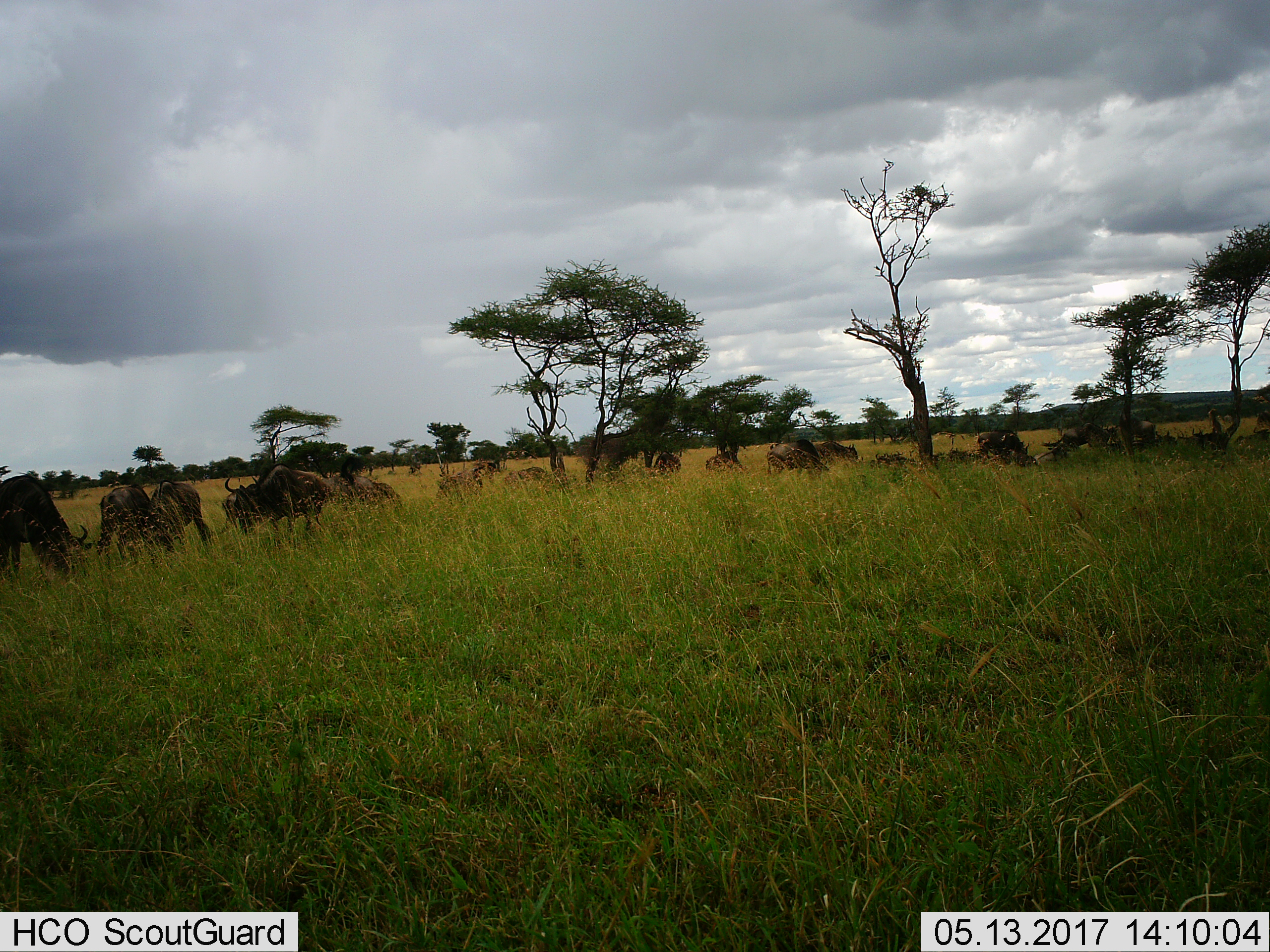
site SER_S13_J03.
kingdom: Animalia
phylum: Chordata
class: Mammalia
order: Artiodactyla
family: Bovidae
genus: Connochaetes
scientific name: Connochaetes taurinus taurinus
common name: blue wildebeest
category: wildebeestblue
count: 11-50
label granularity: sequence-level